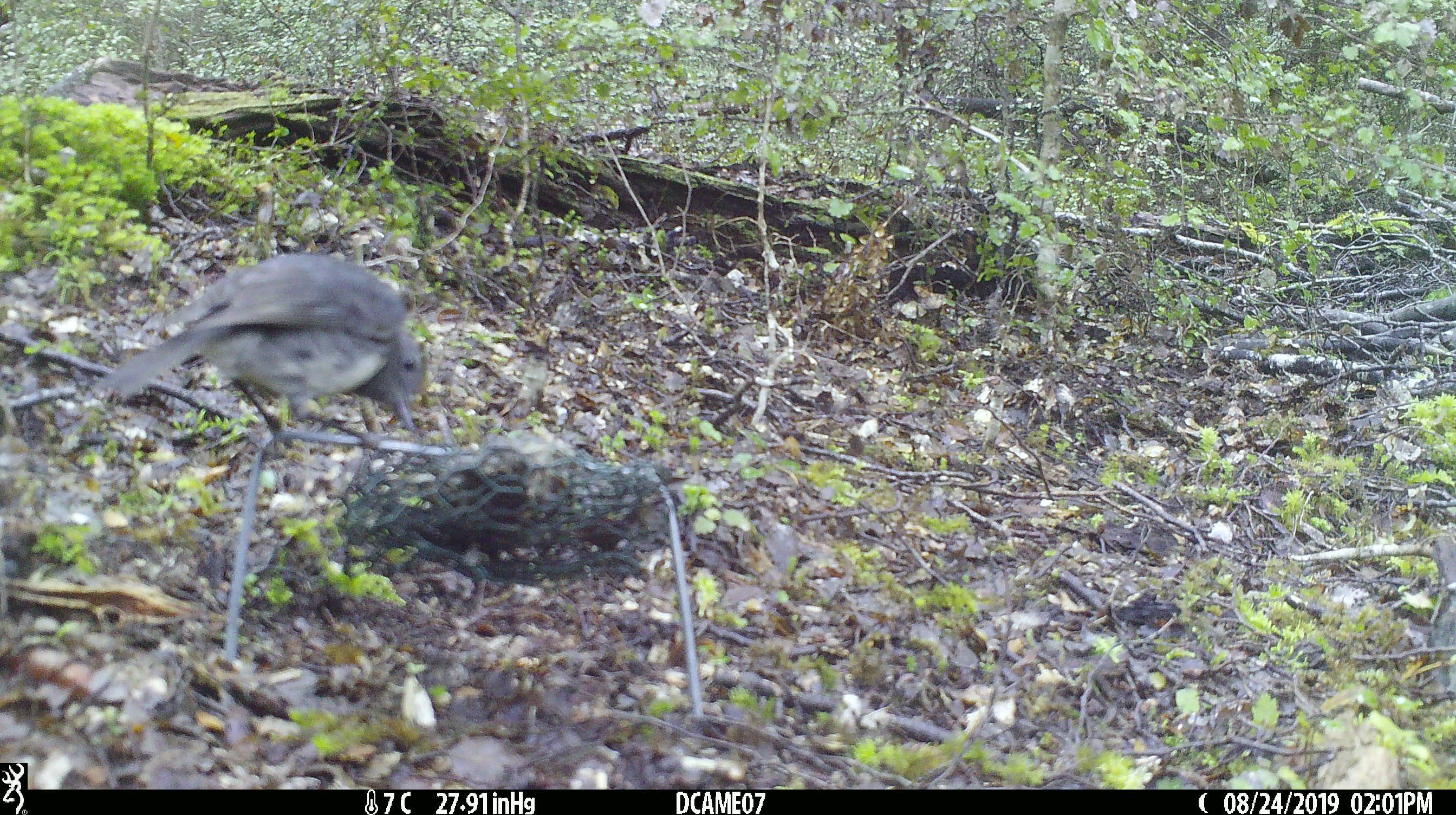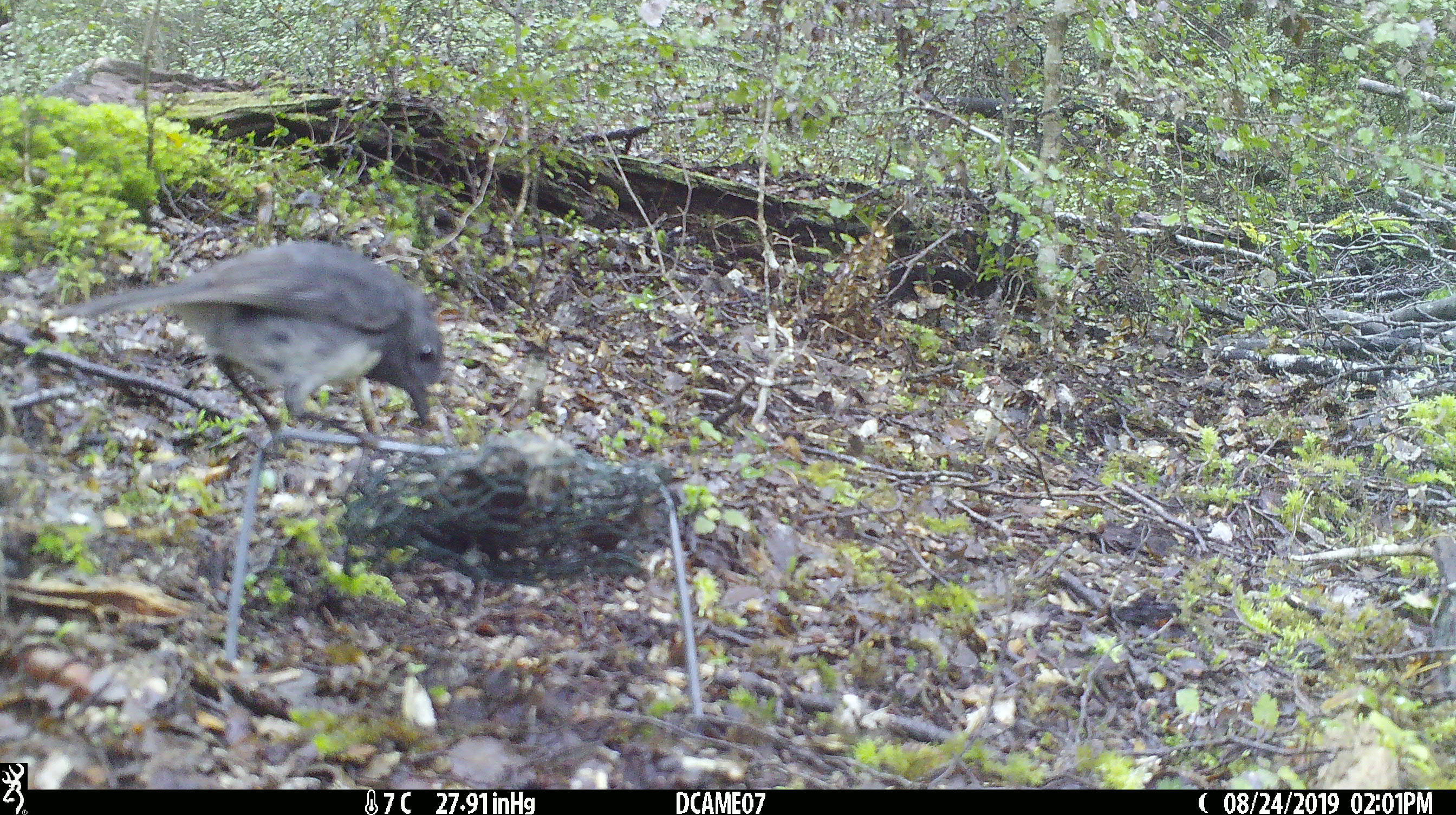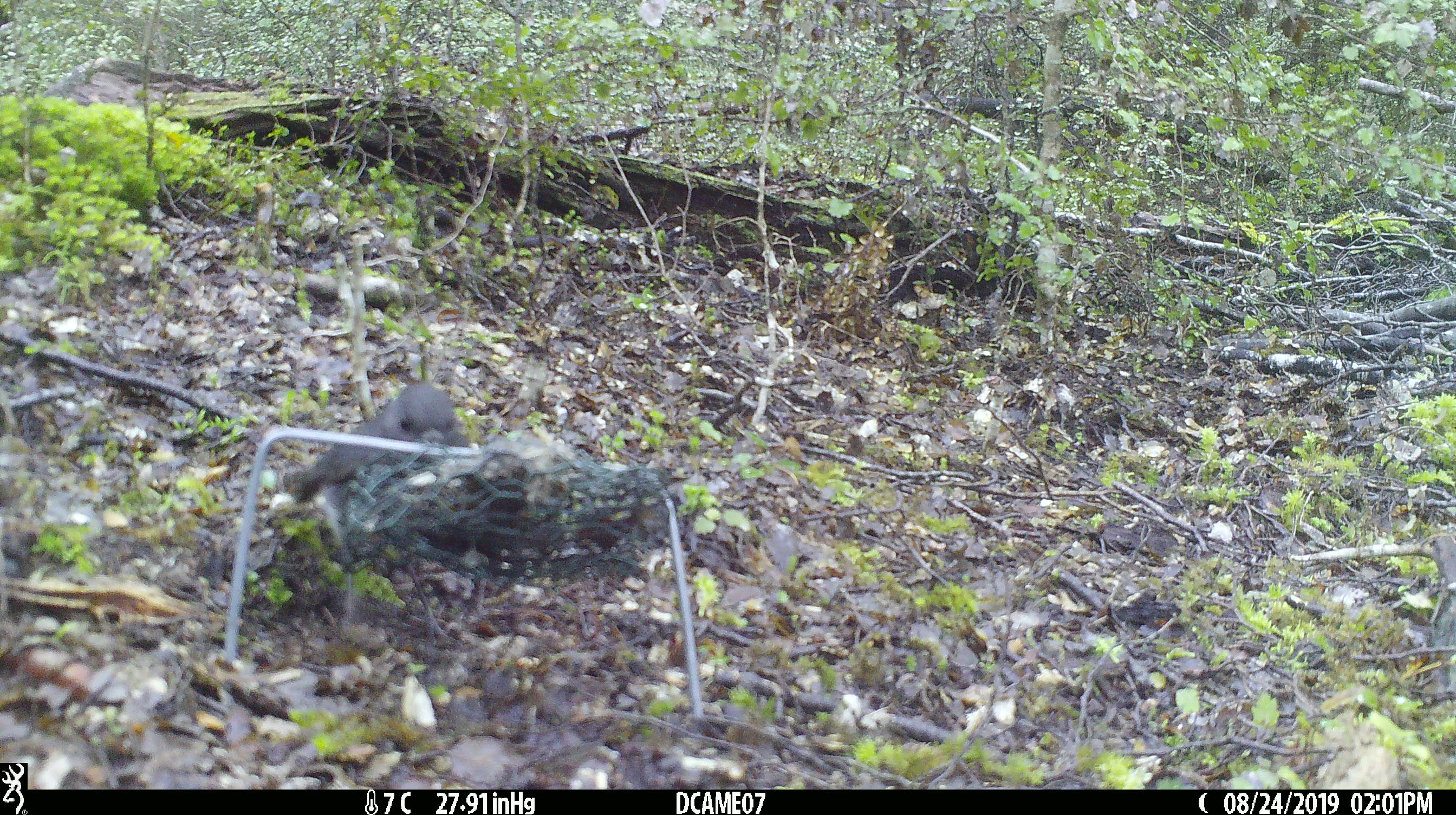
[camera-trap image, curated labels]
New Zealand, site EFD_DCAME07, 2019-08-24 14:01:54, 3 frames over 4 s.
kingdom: Animalia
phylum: Chordata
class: Aves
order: Passeriformes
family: Petroicidae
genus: Petroica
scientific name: Petroica australis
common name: new zealand robin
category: robin